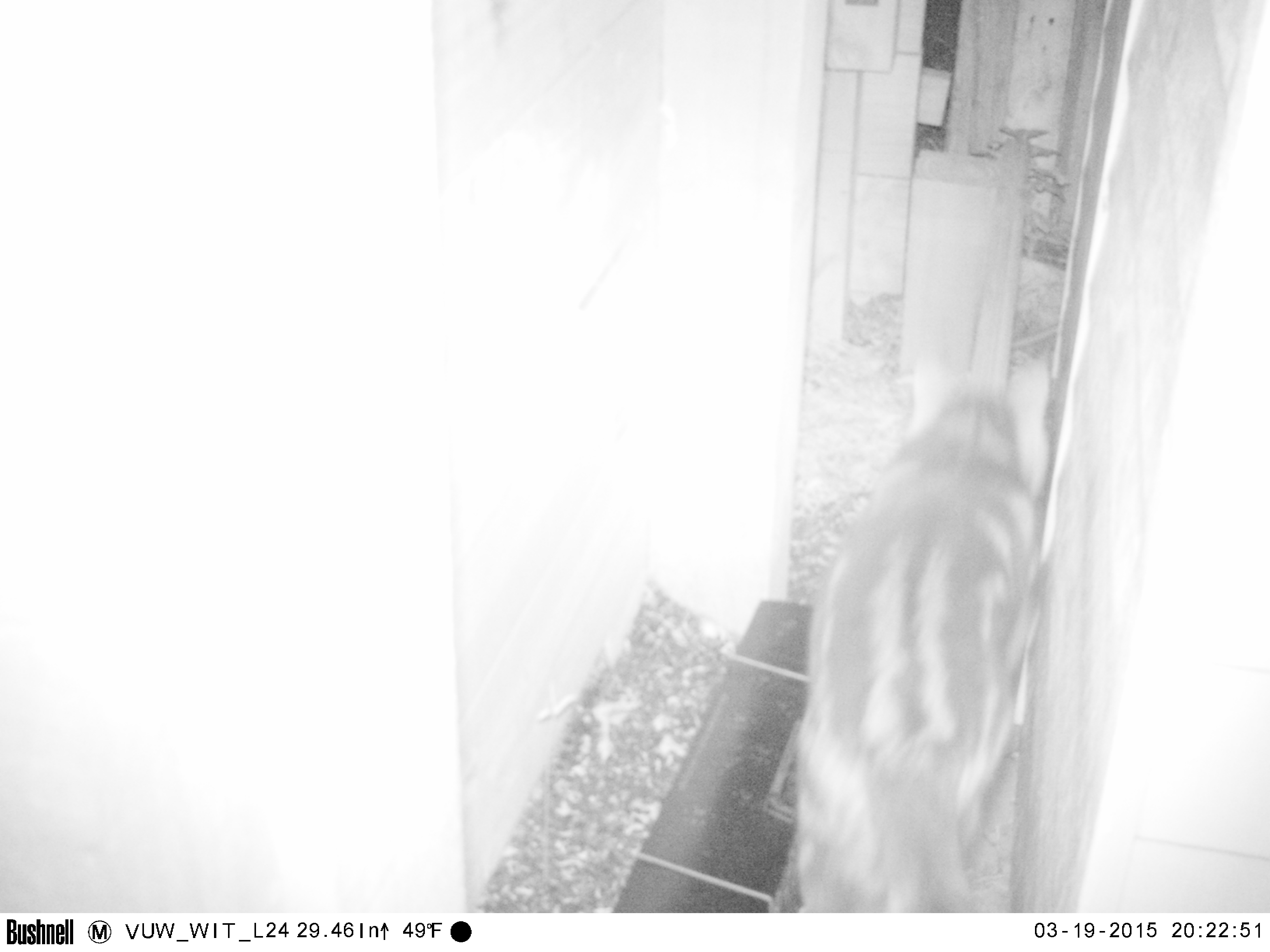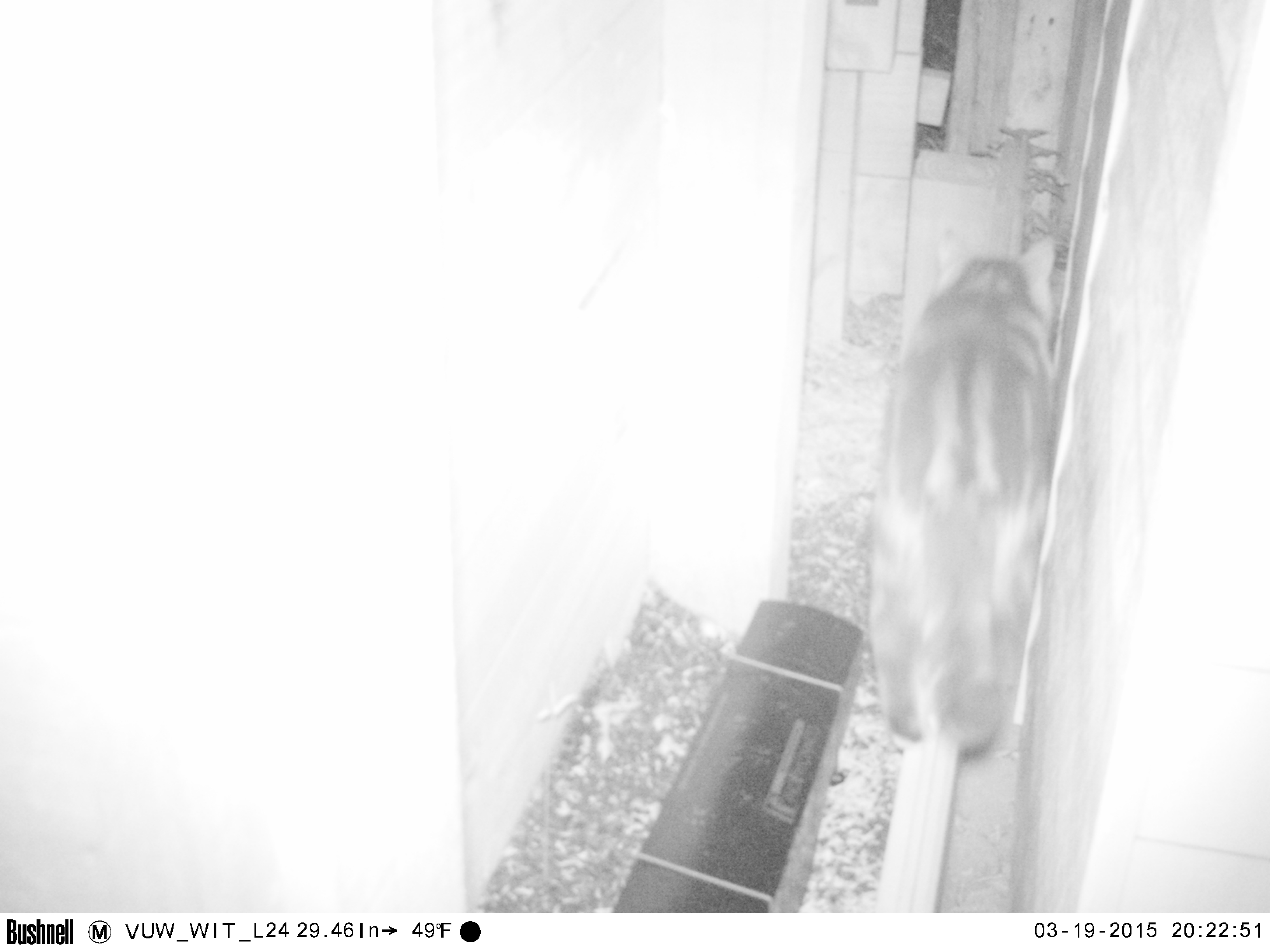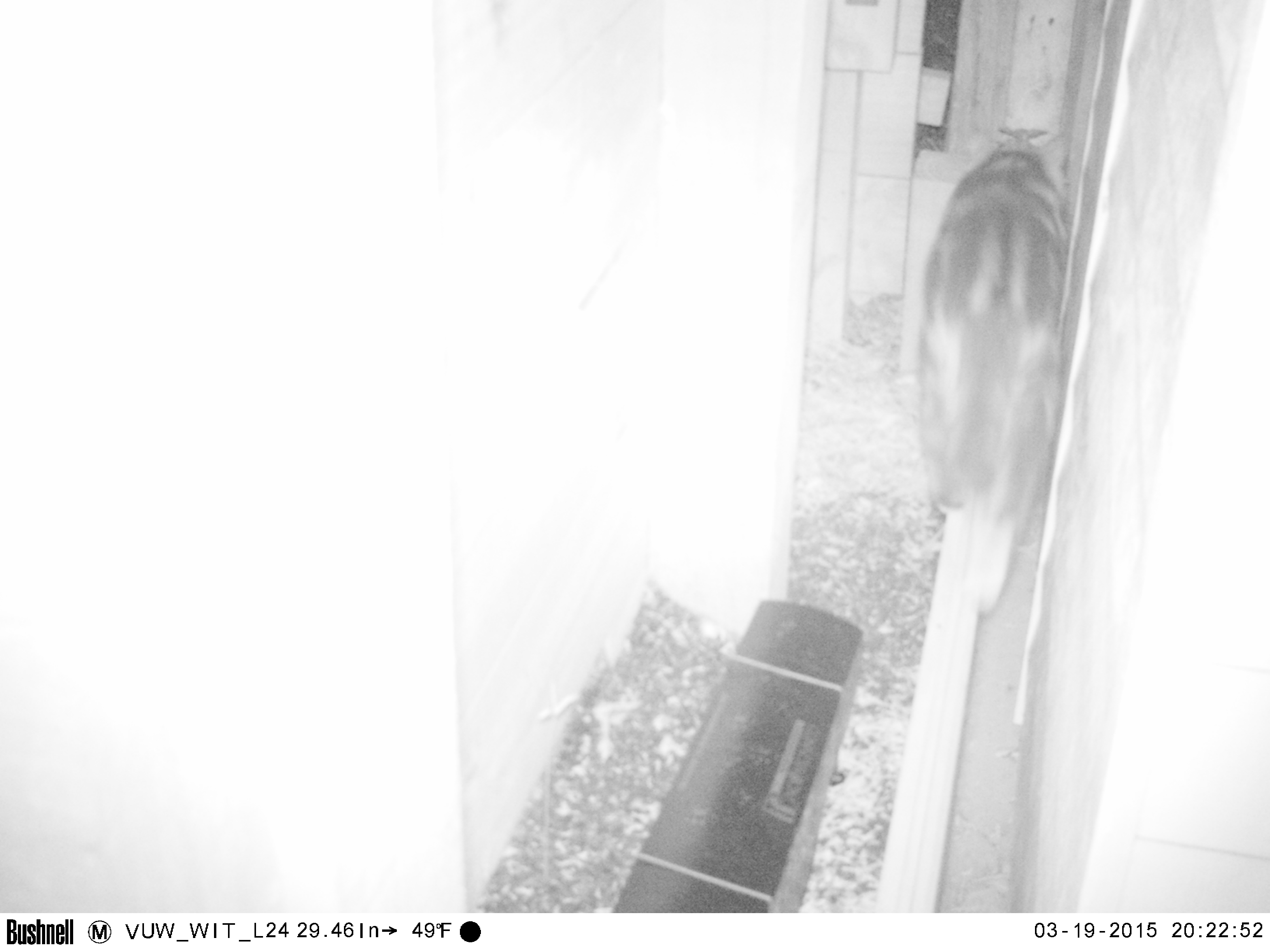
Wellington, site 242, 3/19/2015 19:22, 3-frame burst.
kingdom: Animalia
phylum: Chordata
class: Mammalia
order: Carnivora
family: Felidae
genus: Felis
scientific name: Felis catus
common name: cat